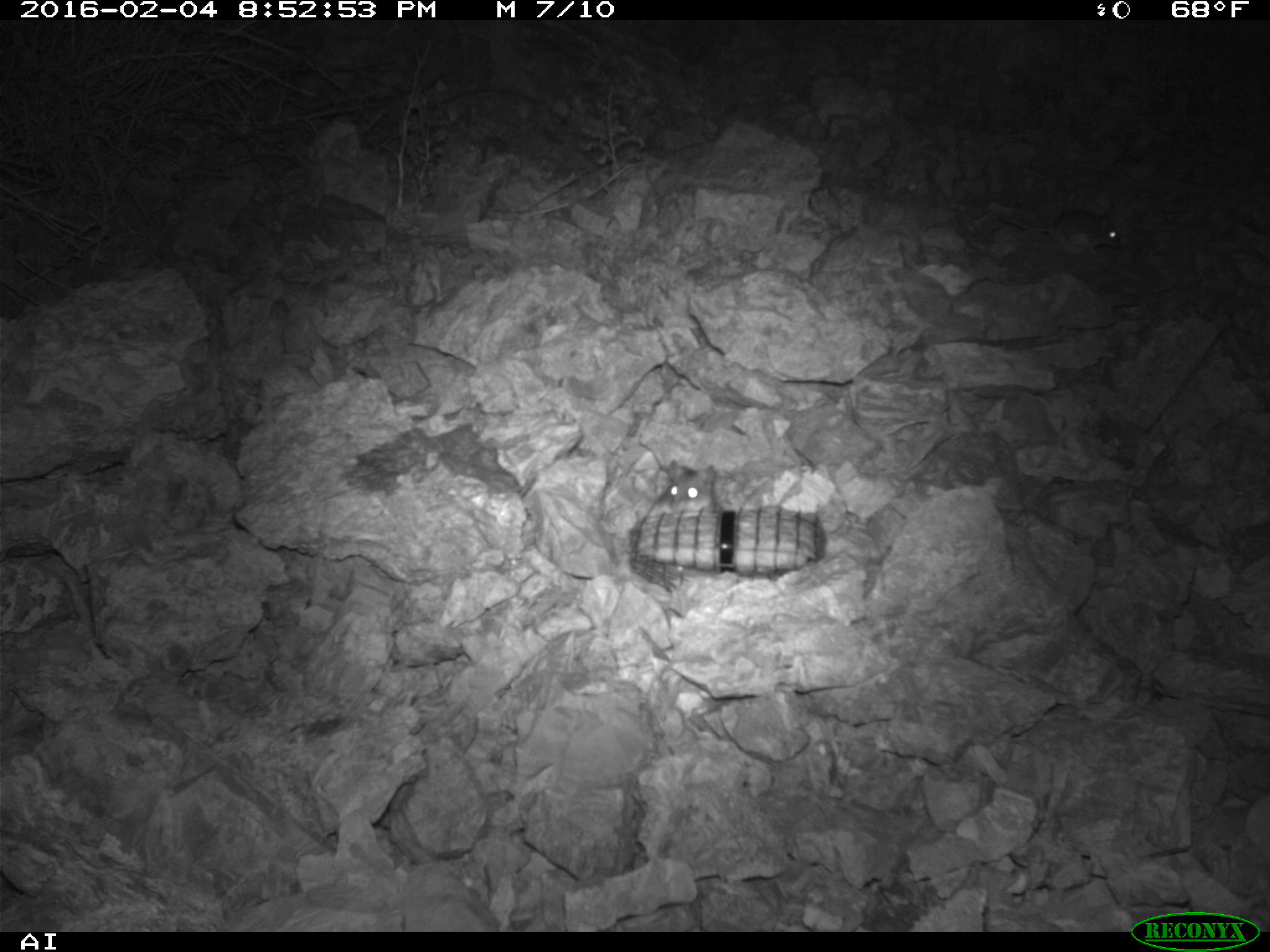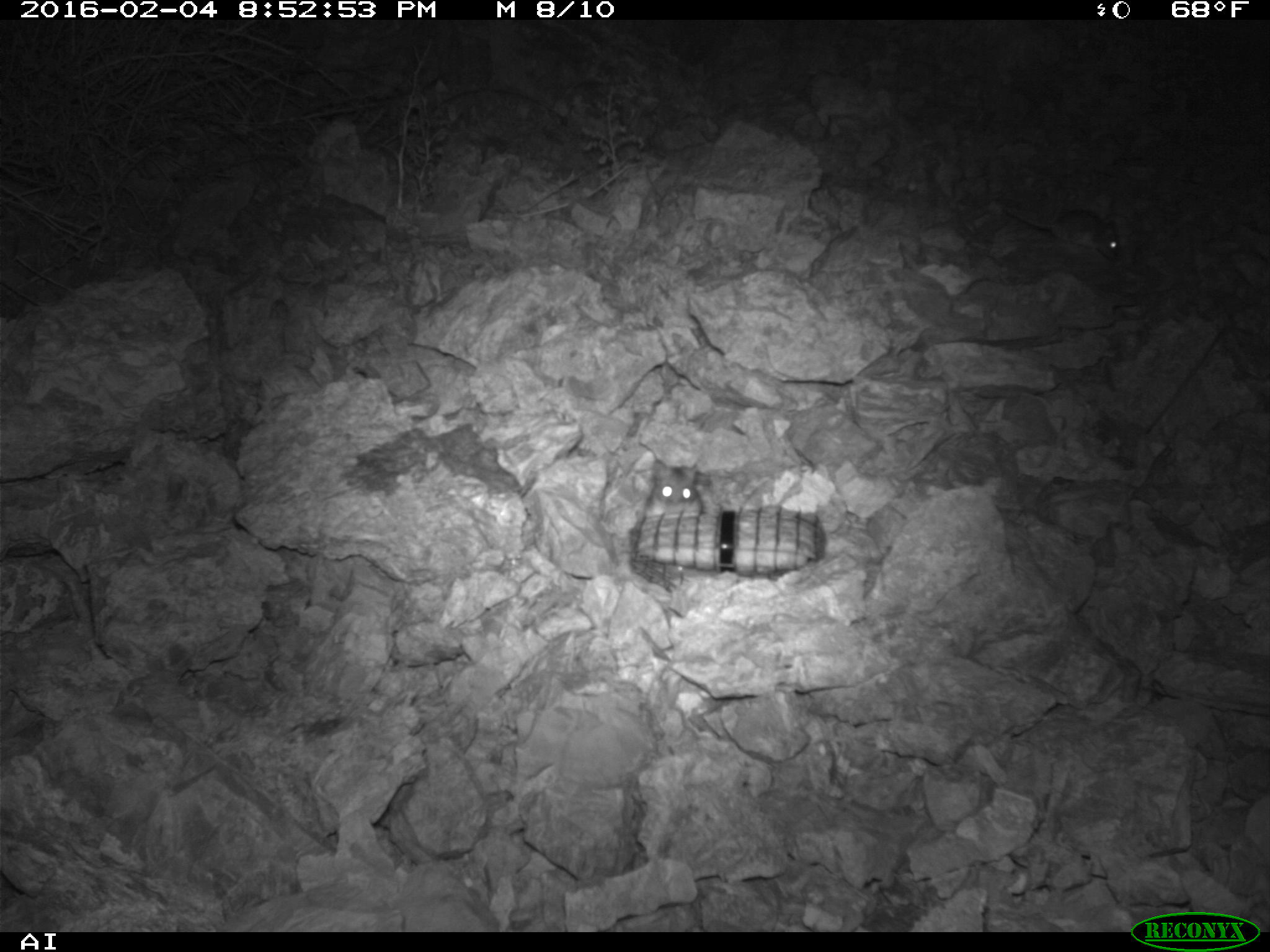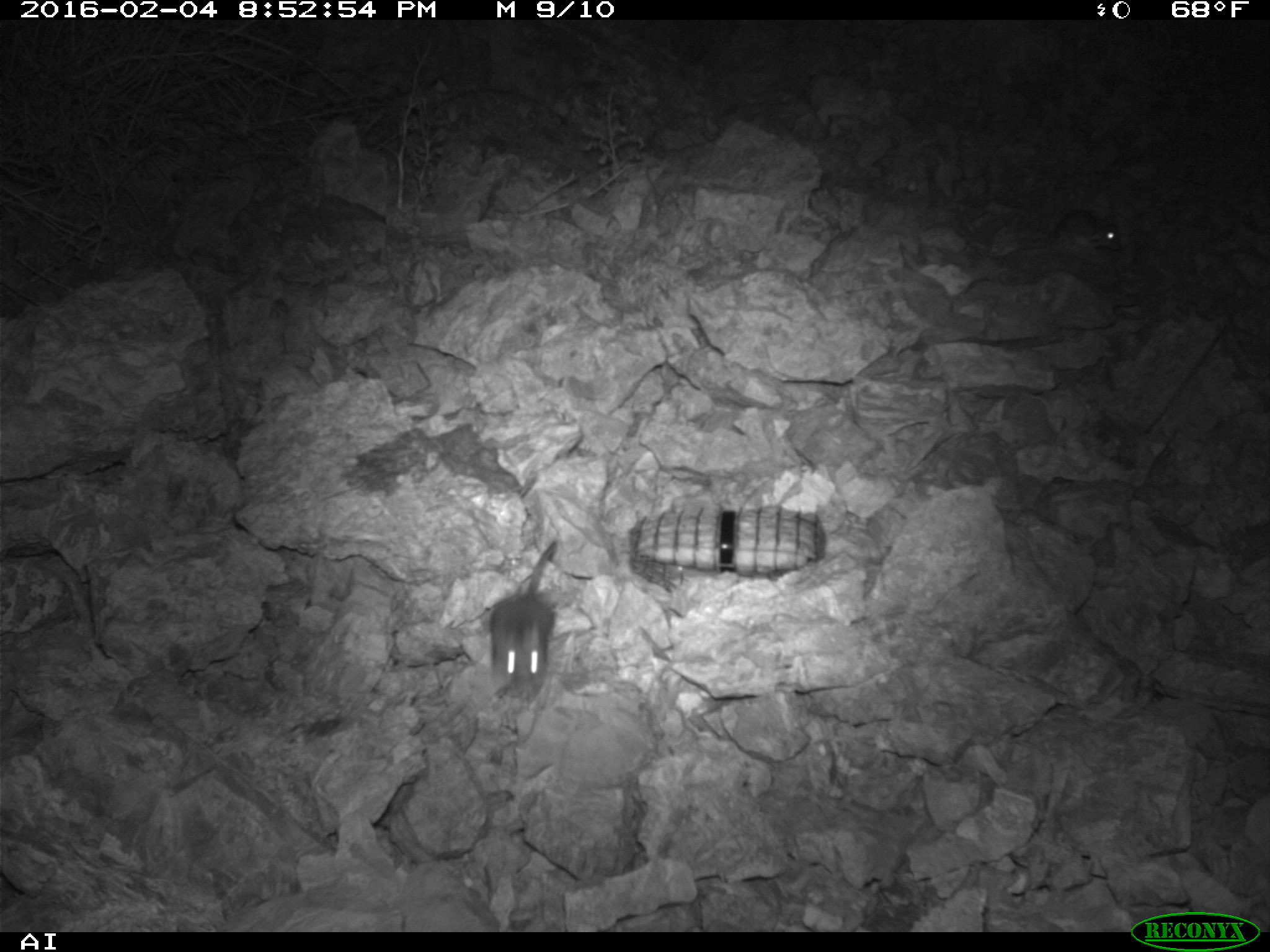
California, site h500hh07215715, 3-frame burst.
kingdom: Animalia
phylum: Chordata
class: Mammalia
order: Rodentia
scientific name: Rodentia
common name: rodent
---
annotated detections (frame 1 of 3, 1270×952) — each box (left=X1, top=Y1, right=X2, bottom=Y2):
rodent: (left=999, top=207, right=1122, bottom=255); (left=650, top=460, right=718, bottom=509)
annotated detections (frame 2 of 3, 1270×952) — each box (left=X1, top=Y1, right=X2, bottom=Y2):
rodent: (left=1003, top=206, right=1120, bottom=262); (left=644, top=457, right=702, bottom=516)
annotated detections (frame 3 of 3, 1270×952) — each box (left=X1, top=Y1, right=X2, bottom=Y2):
rodent: (left=492, top=538, right=554, bottom=699); (left=1006, top=209, right=1121, bottom=255)